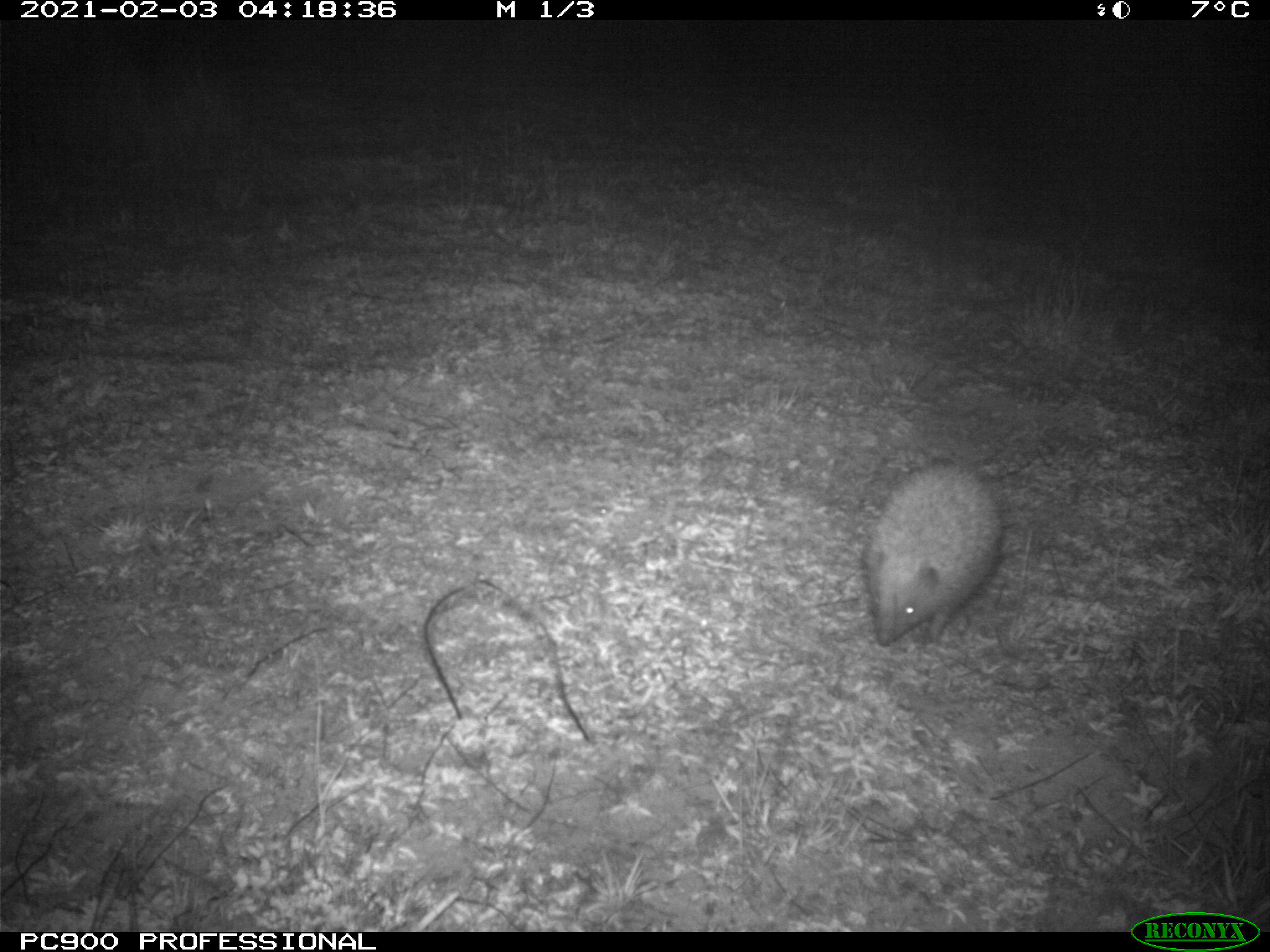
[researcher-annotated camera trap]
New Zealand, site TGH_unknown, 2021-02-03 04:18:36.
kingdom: Animalia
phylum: Chordata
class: Mammalia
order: Eulipotyphla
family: Erinaceidae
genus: Erinaceus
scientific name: Erinaceus europaeus europaeus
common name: european hedgehog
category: hedgehog